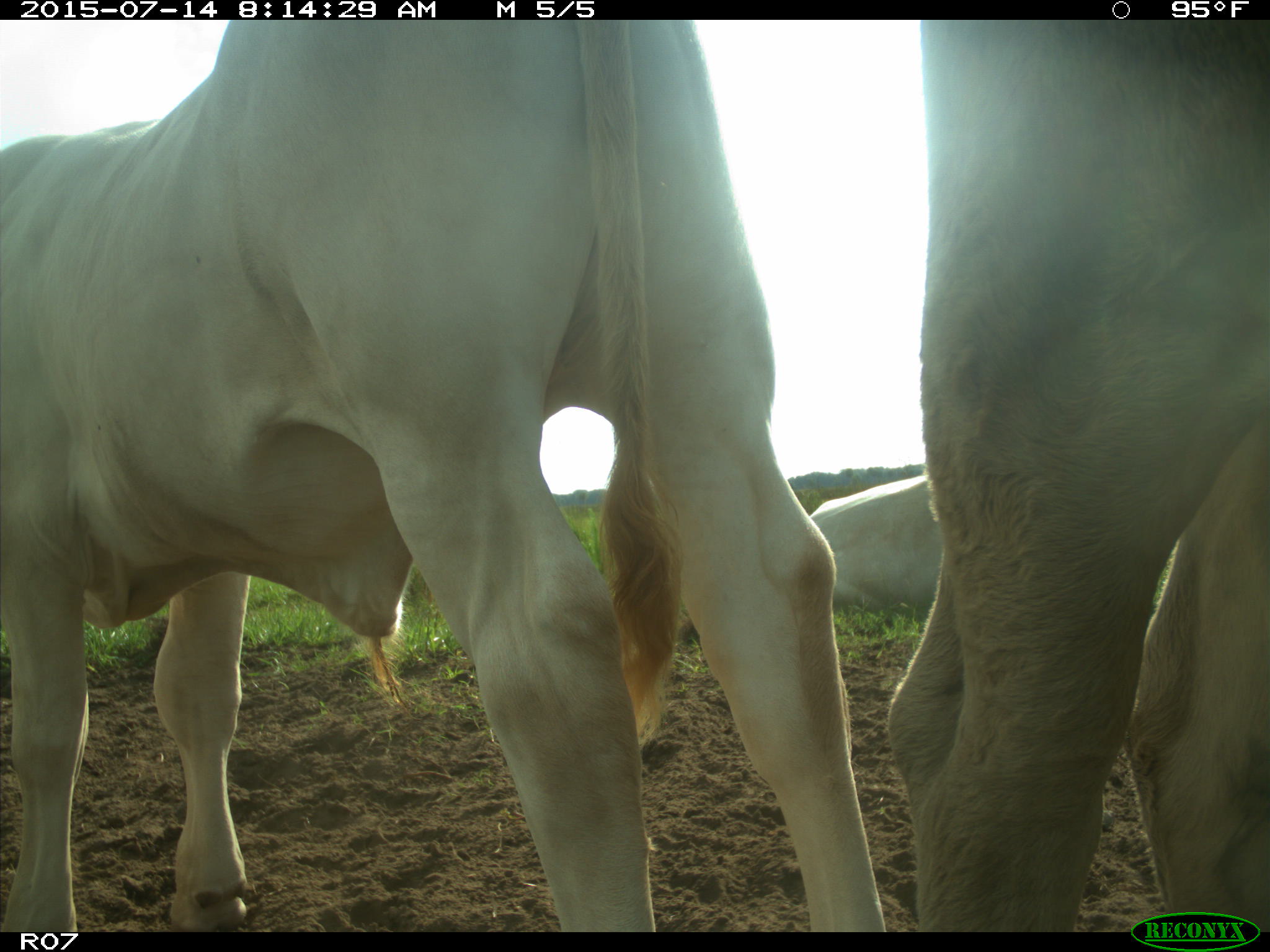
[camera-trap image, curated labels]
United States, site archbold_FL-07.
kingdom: Animalia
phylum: Chordata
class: Mammalia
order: Artiodactyla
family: Bovidae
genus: Bos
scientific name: Bos taurus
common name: domestic cow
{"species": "Bos taurus (domestic cow)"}